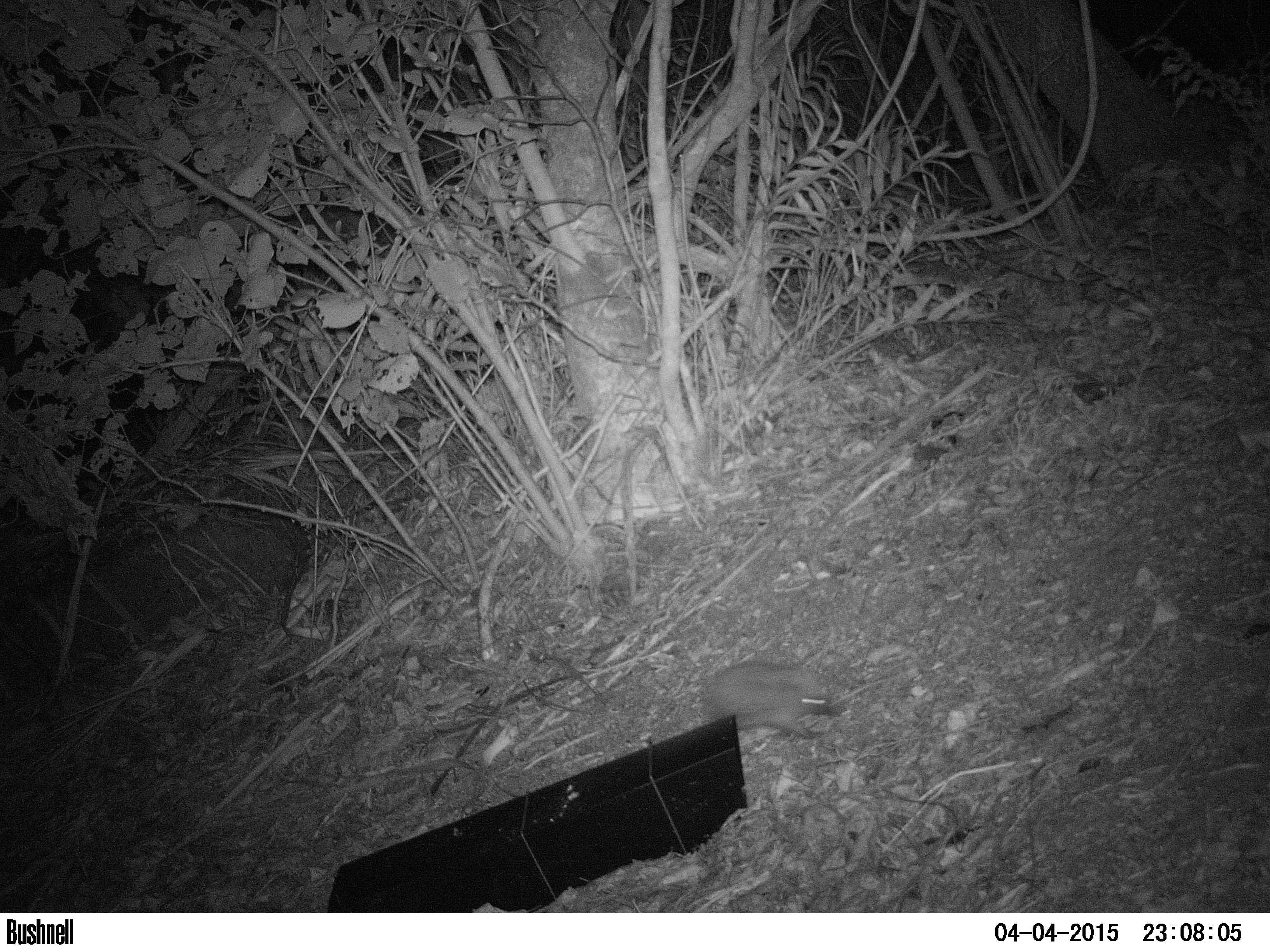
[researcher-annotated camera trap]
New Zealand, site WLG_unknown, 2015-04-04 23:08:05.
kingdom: Animalia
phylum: Chordata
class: Mammalia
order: Eulipotyphla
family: Erinaceidae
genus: Erinaceus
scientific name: Erinaceus europaeus europaeus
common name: european hedgehog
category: hedgehog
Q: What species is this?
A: Hedgehog (european hedgehog) (Erinaceus europaeus europaeus).